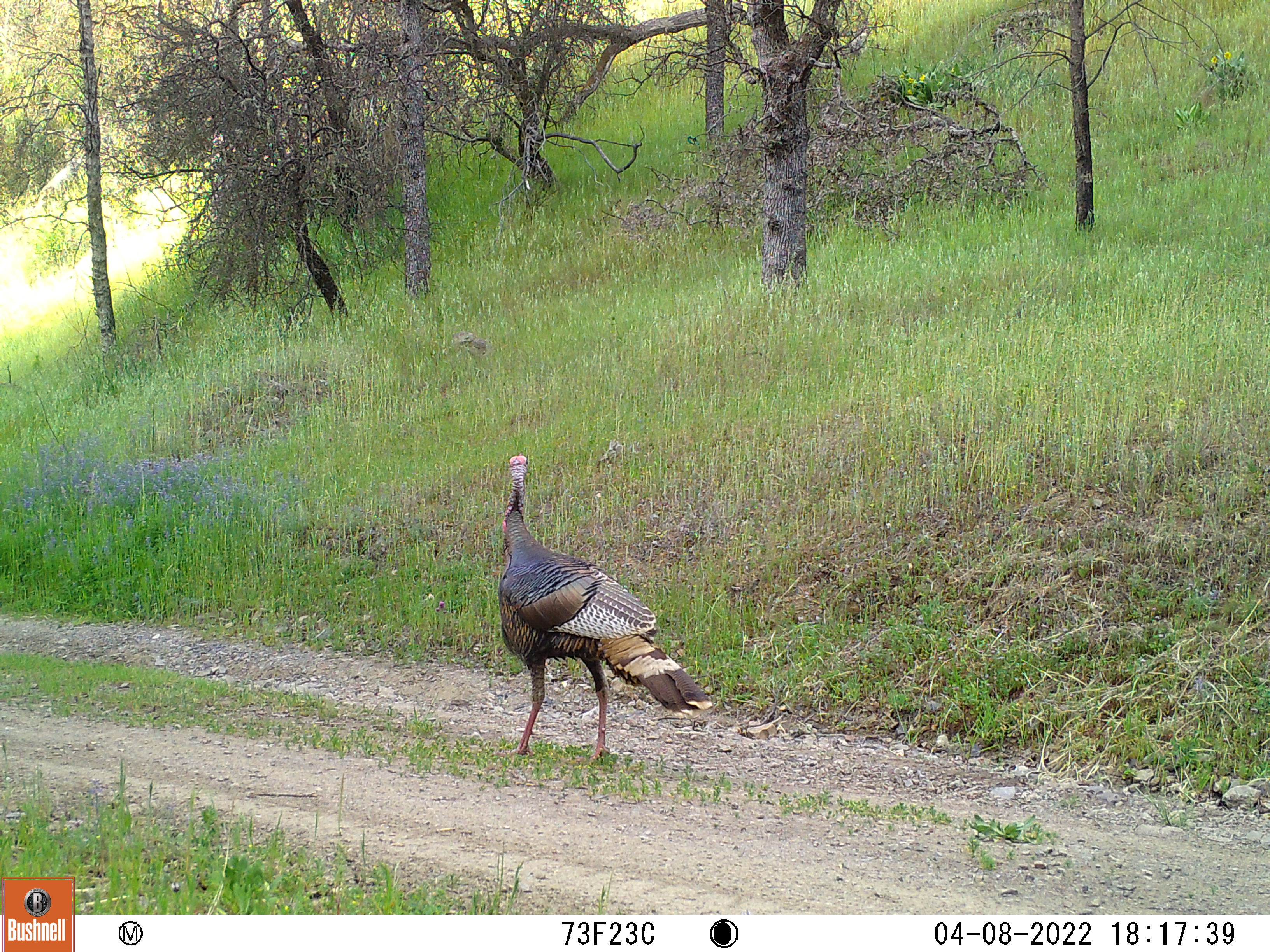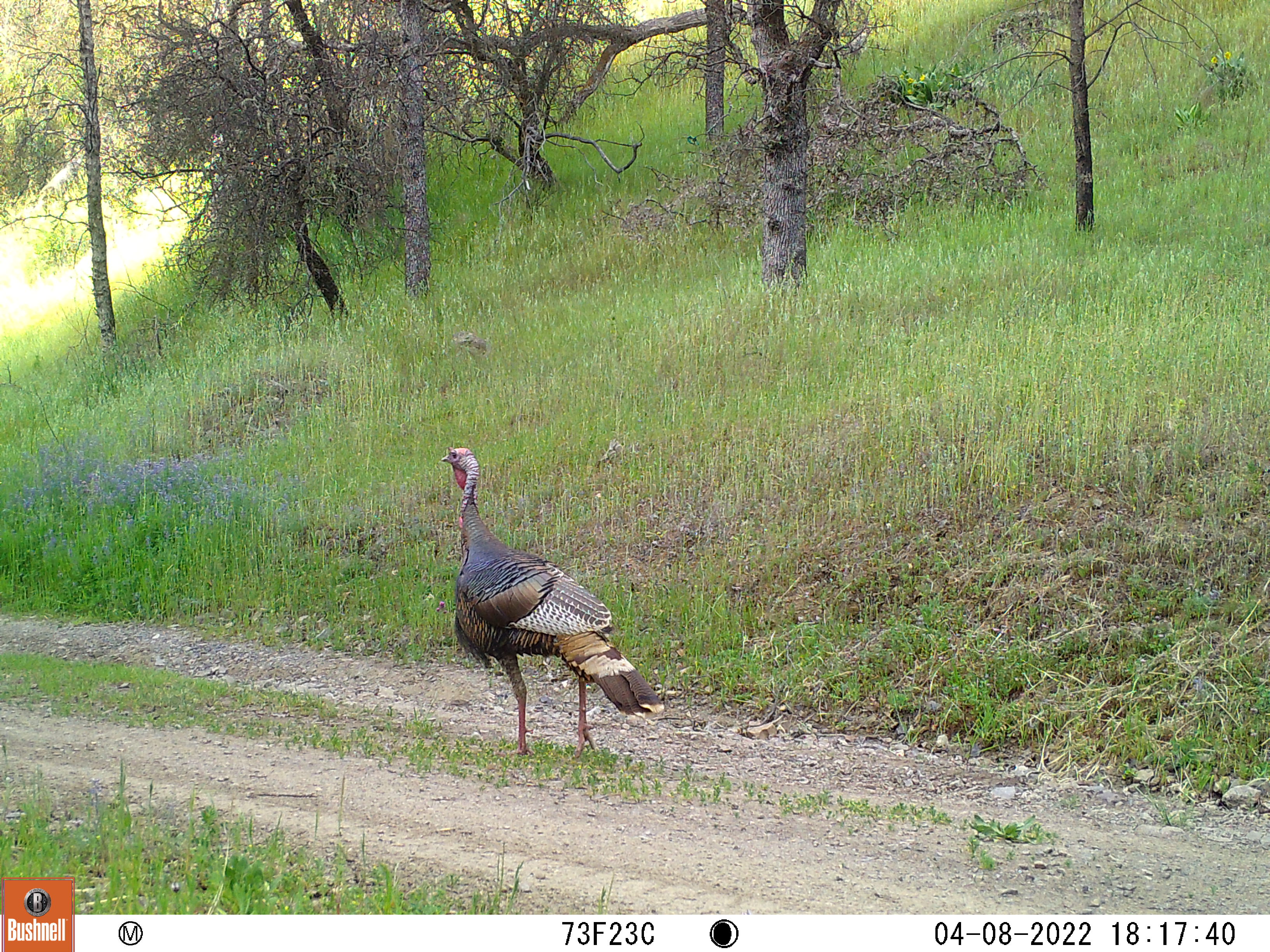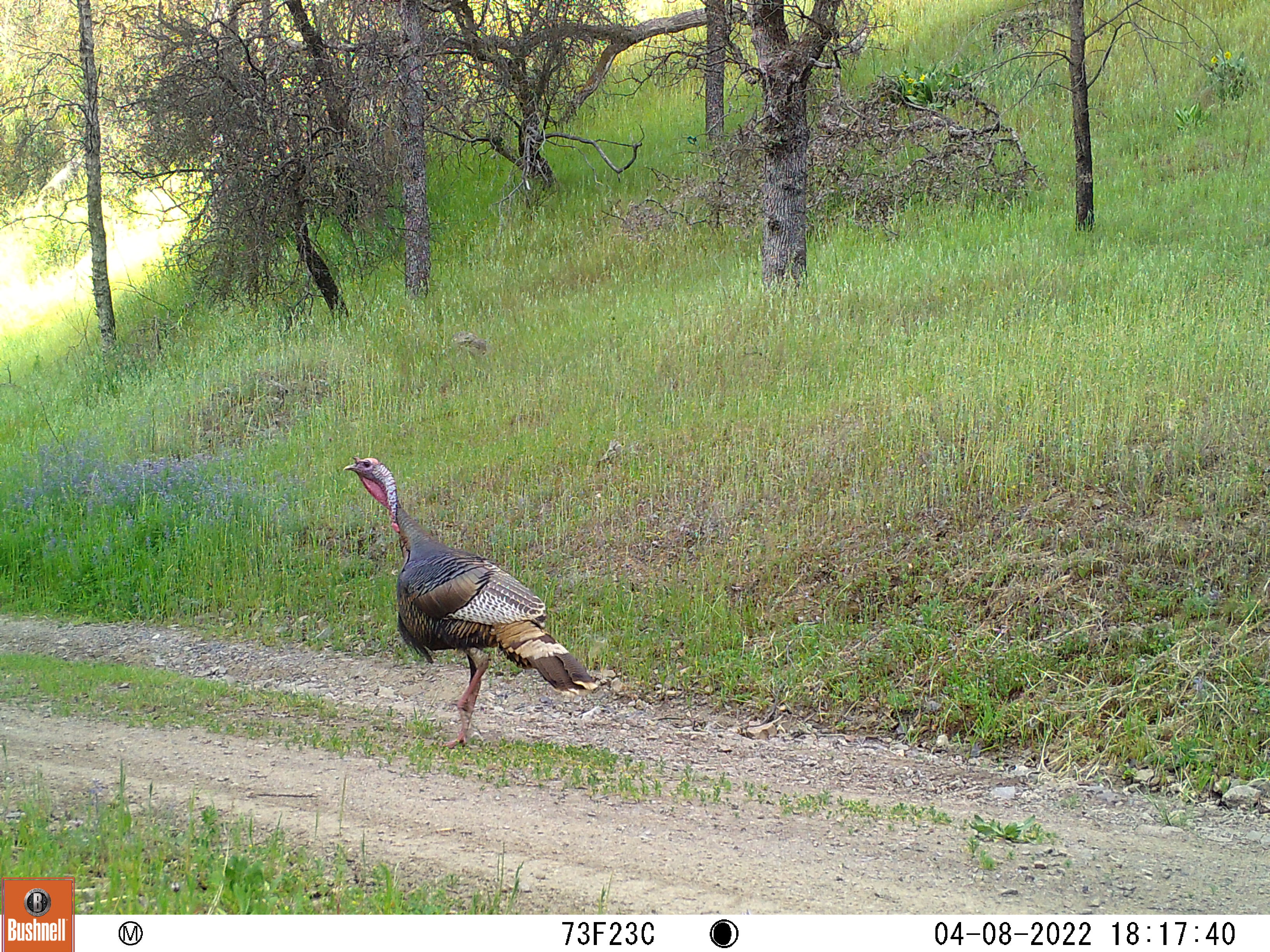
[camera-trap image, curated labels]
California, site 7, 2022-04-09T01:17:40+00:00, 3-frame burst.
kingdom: Animalia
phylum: Chordata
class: Aves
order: Galliformes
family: Phasianidae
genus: Meleagris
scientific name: Meleagris gallopavo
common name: turkey